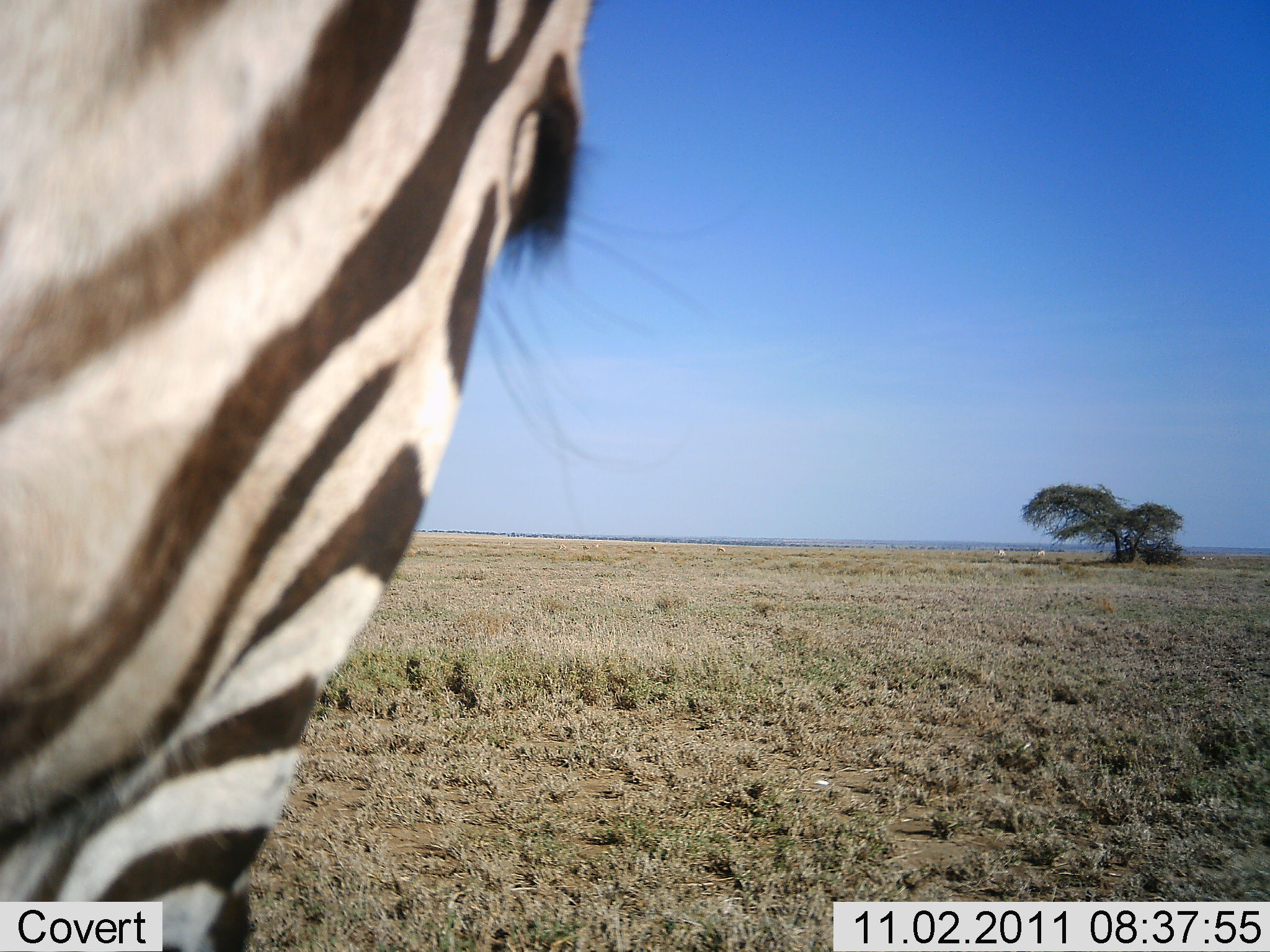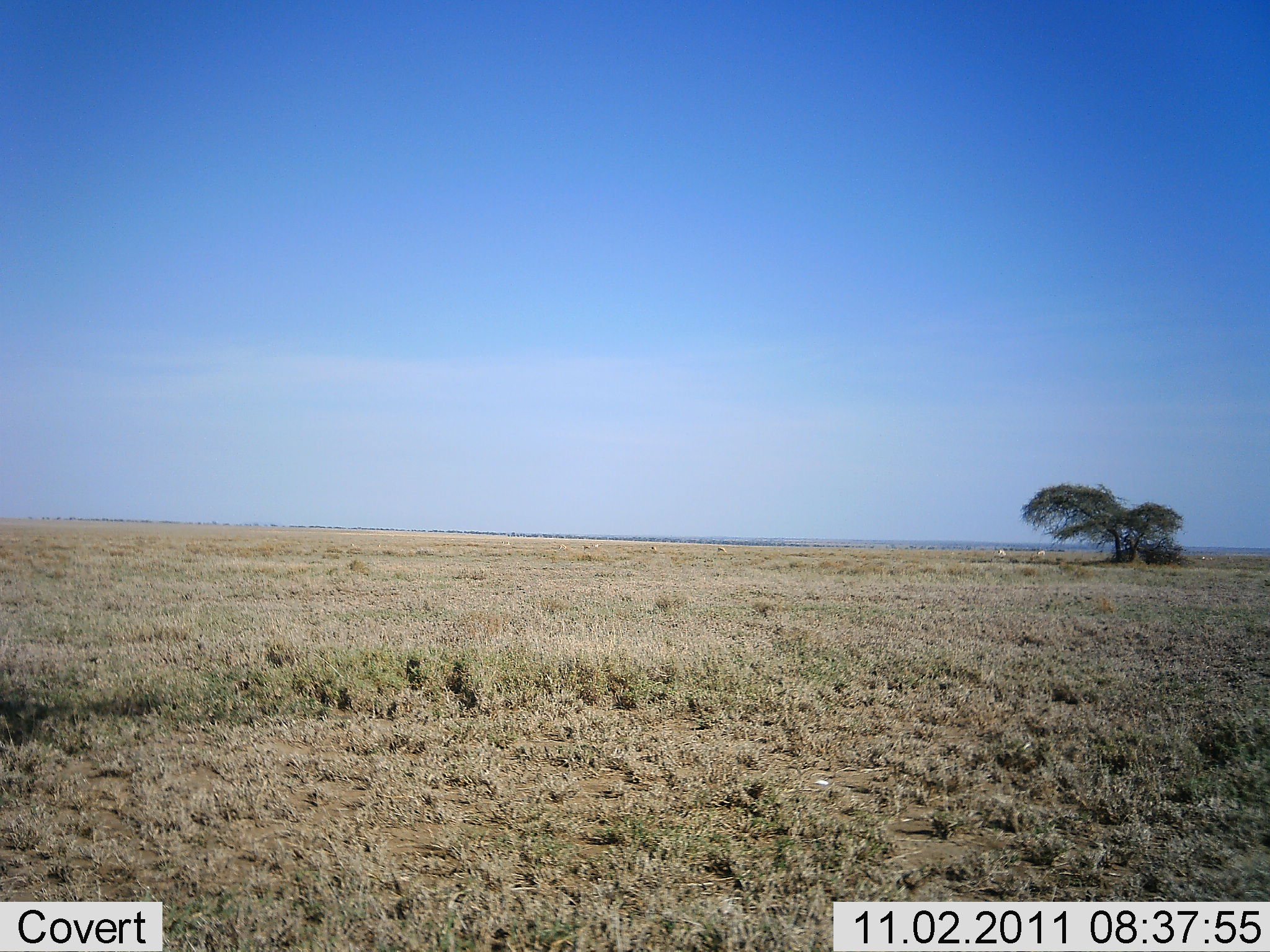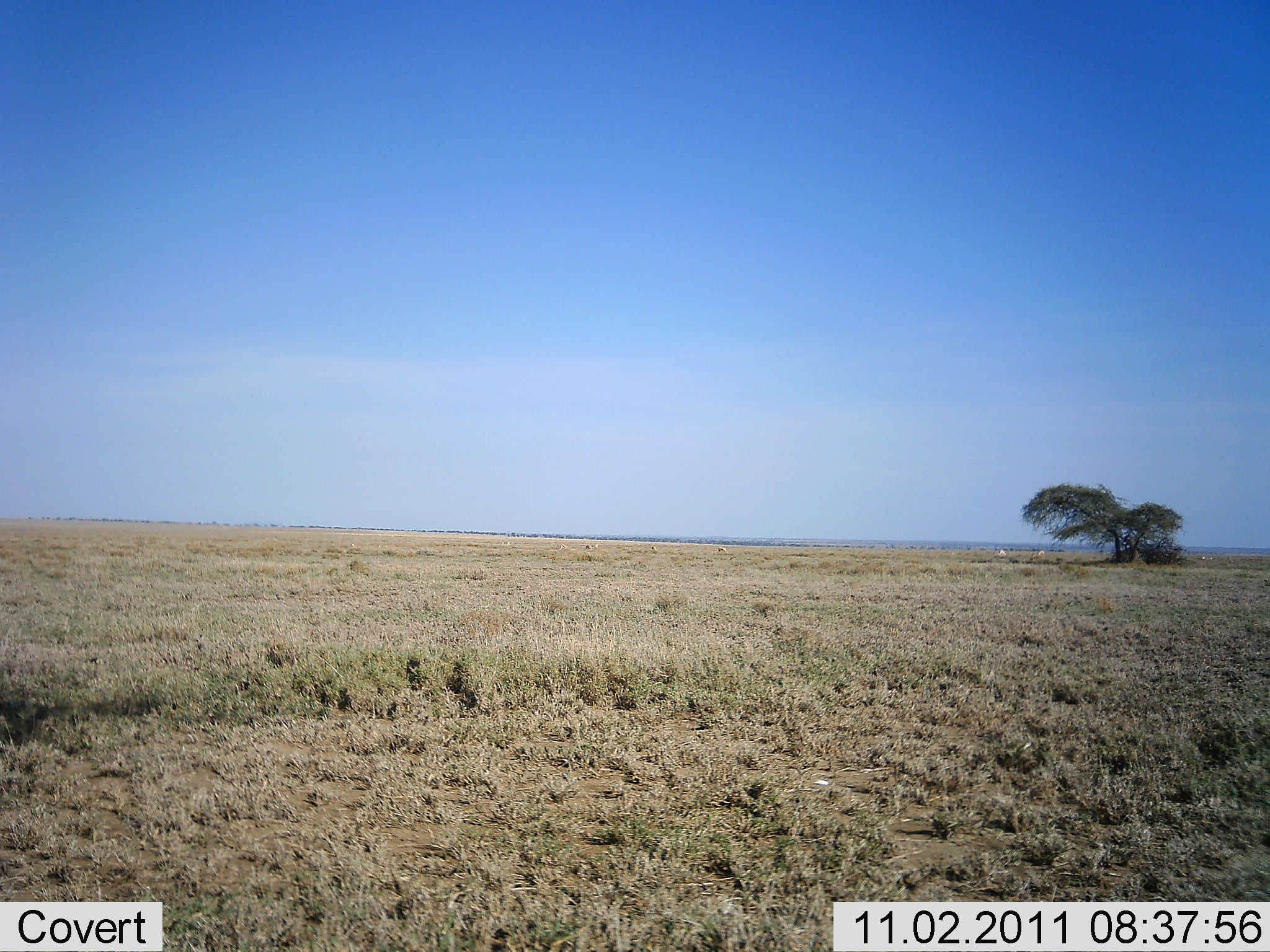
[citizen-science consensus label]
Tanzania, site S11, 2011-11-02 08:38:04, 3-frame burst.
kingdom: Animalia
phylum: Chordata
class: Mammalia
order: Perissodactyla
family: Equidae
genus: Equus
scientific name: Equus quagga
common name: plains zebra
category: zebra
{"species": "zebra (plains zebra) (Equus quagga)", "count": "1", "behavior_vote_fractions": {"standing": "23%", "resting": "0%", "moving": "77%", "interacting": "0%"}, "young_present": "0%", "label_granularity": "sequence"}